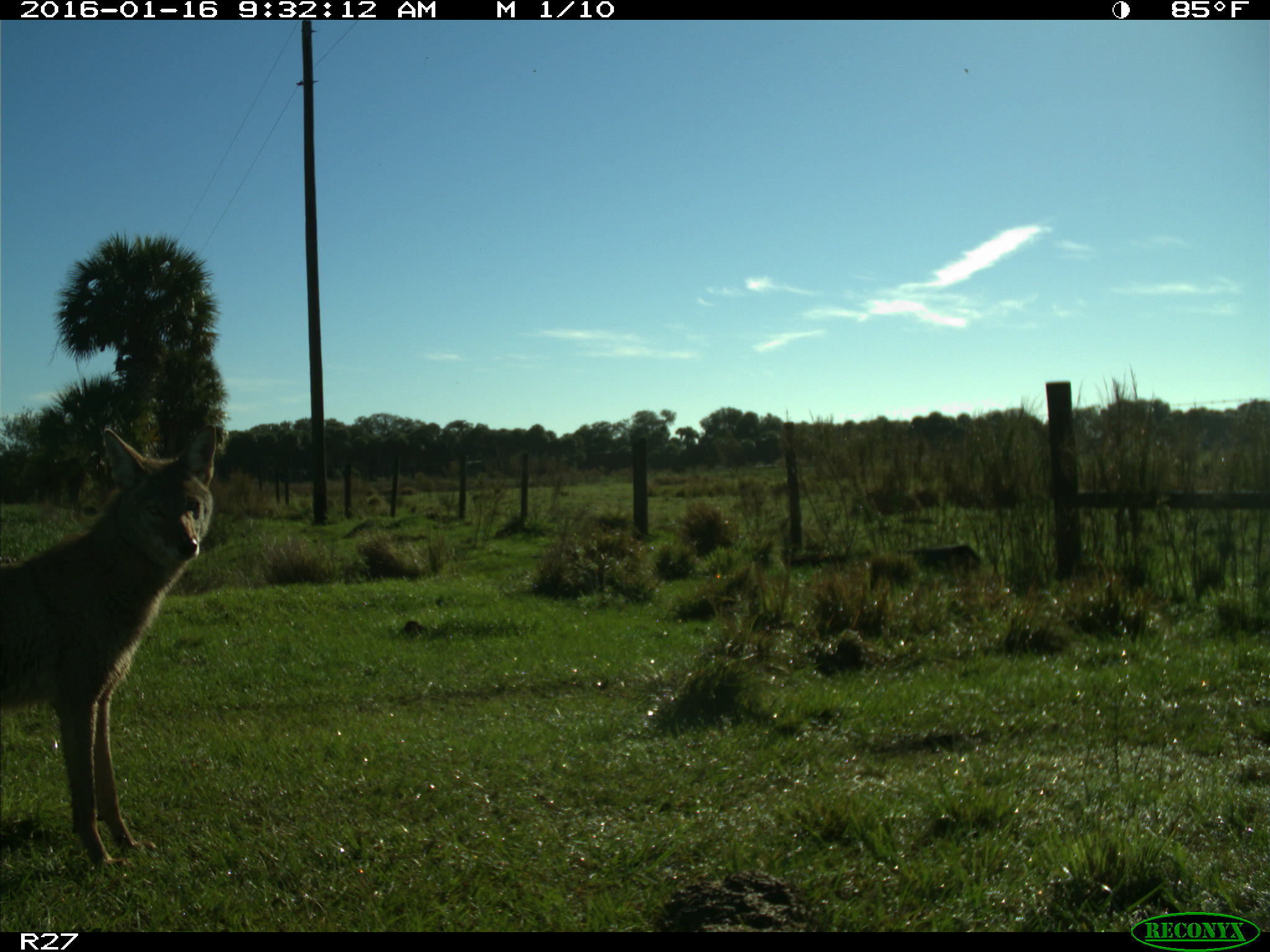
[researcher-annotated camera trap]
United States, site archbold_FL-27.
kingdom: Animalia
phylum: Chordata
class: Mammalia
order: Carnivora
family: Canidae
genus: Canis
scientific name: Canis latrans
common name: coyote